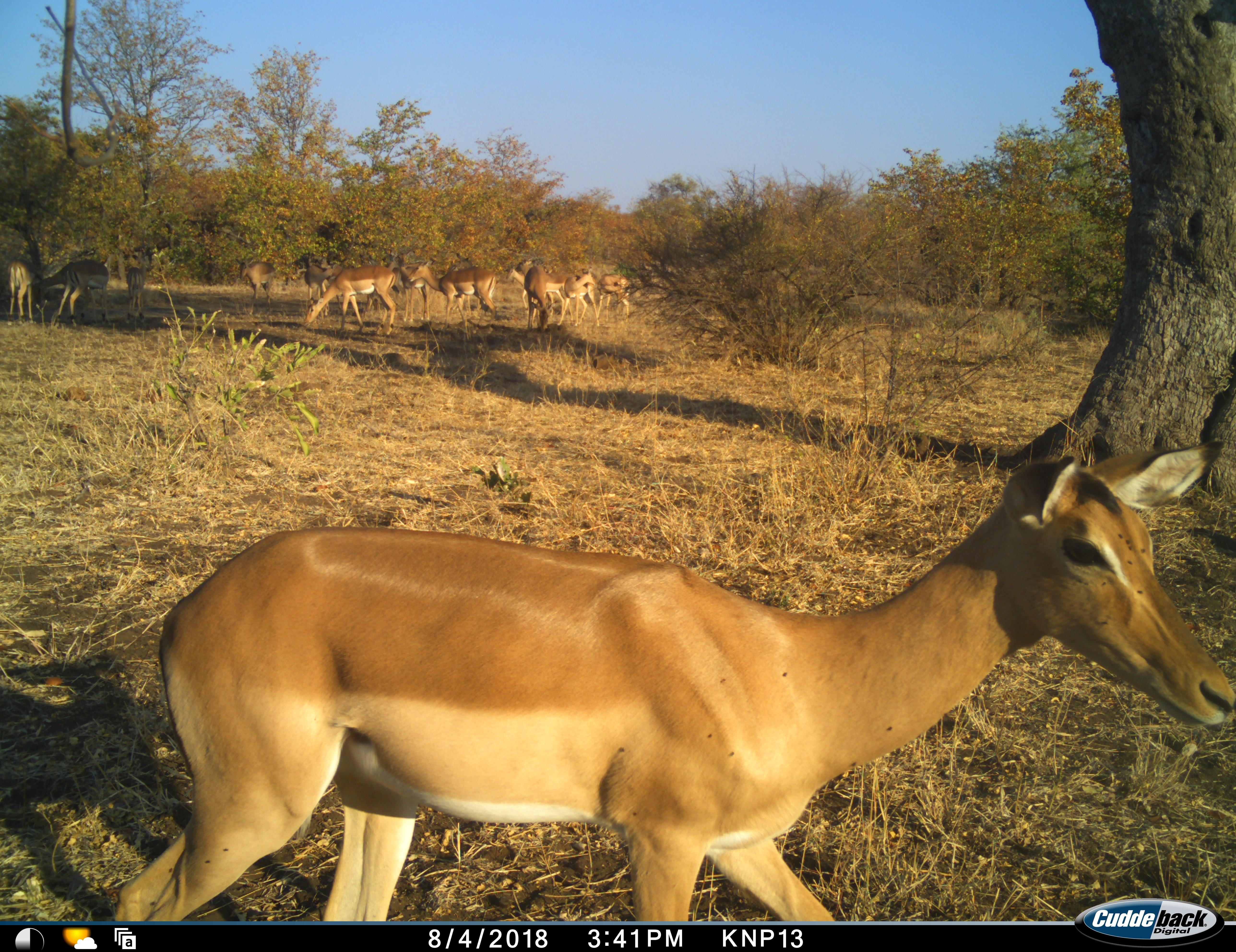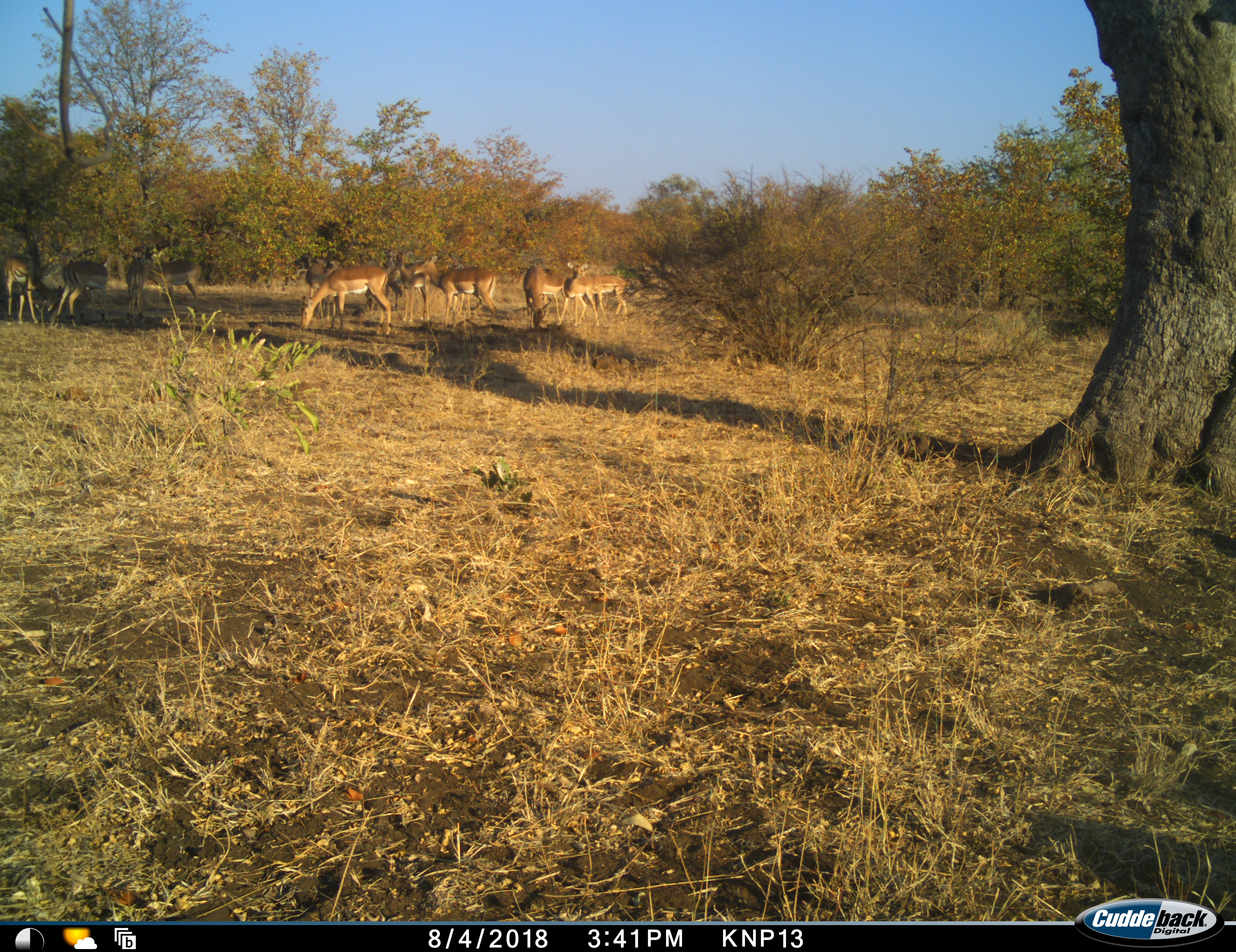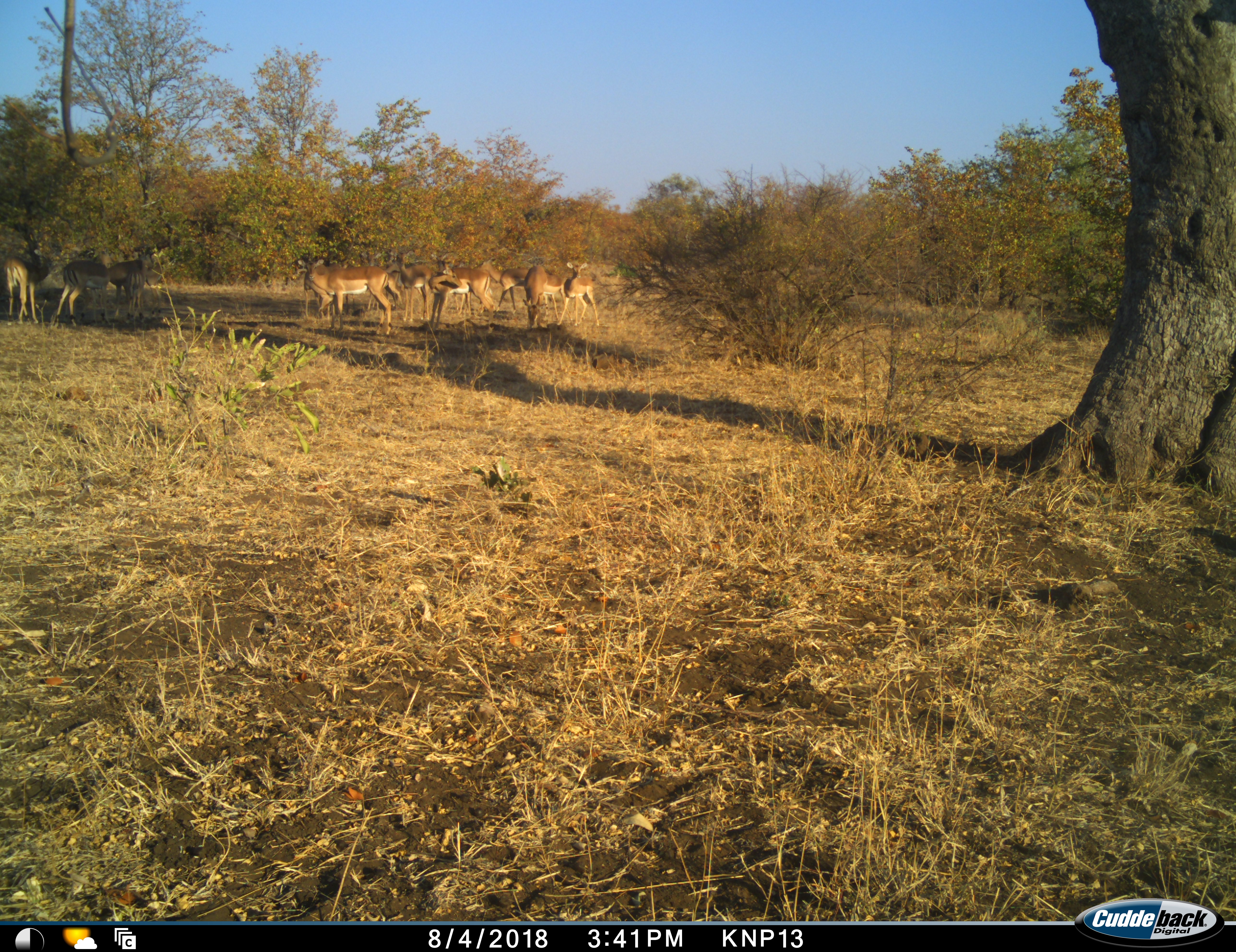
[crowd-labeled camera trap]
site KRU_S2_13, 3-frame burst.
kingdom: Animalia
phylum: Chordata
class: Mammalia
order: Artiodactyla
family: Bovidae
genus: Aepyceros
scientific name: Aepyceros melampus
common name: impala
Impala (Aepyceros melampus), count 11-50. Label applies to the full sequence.